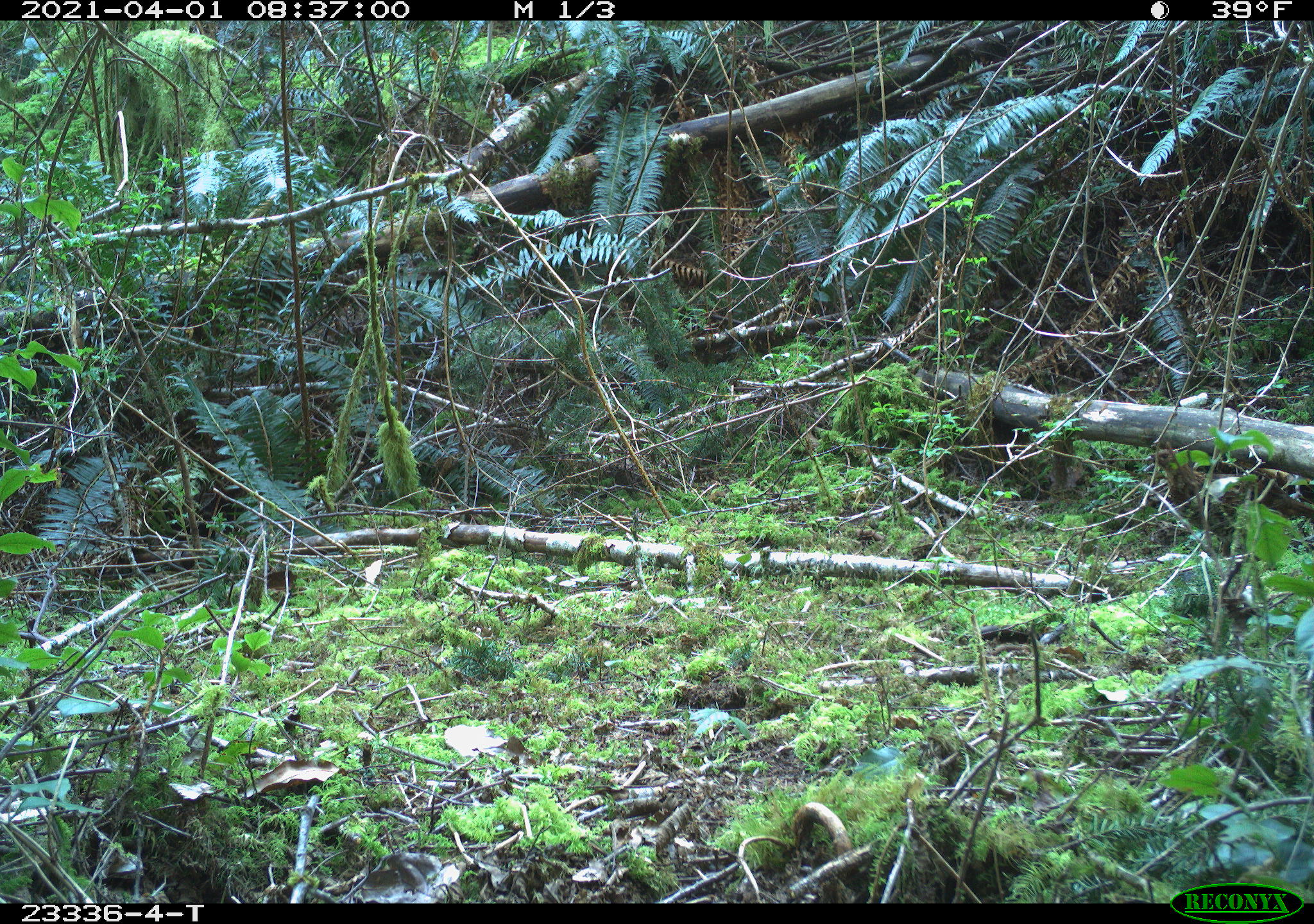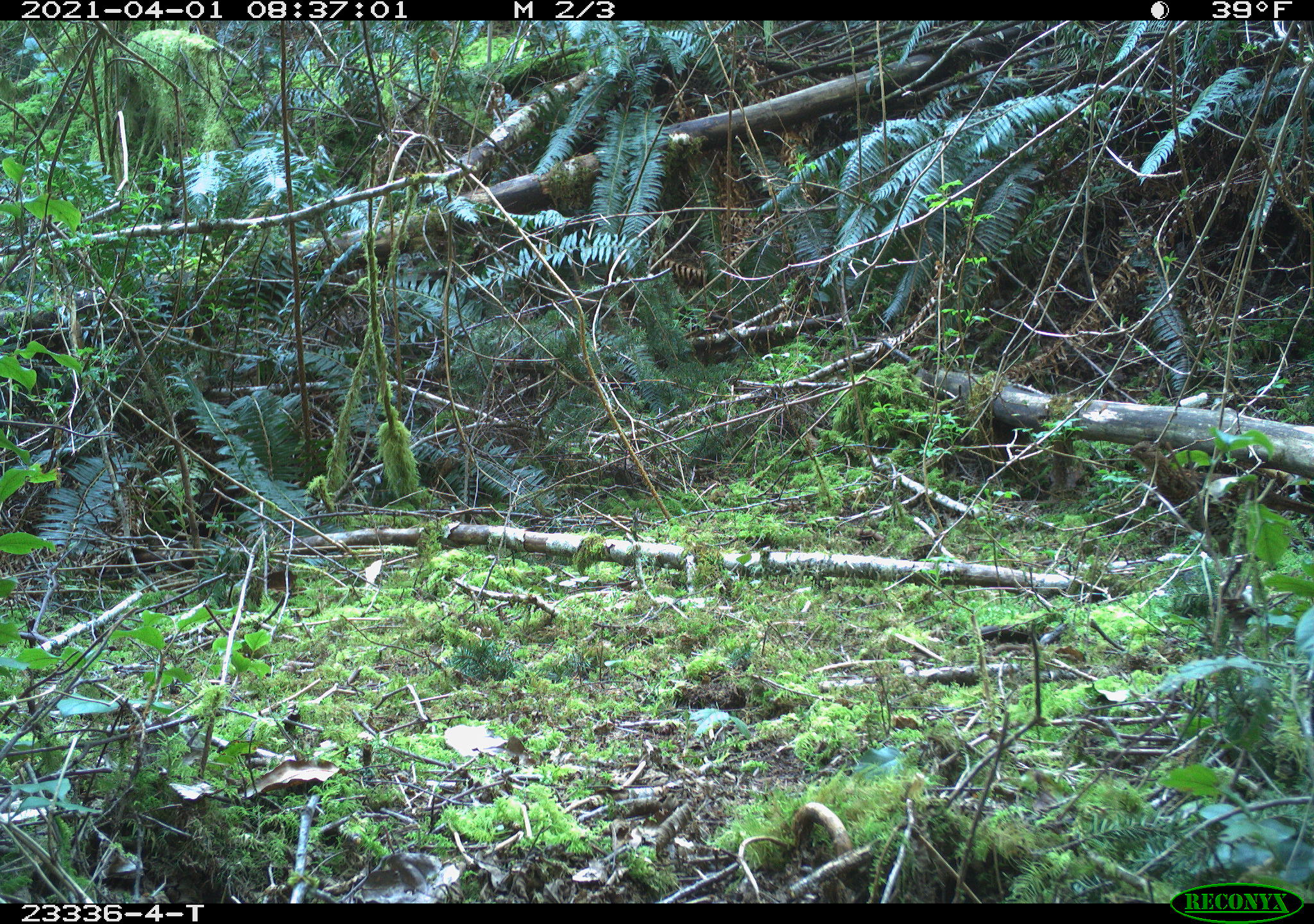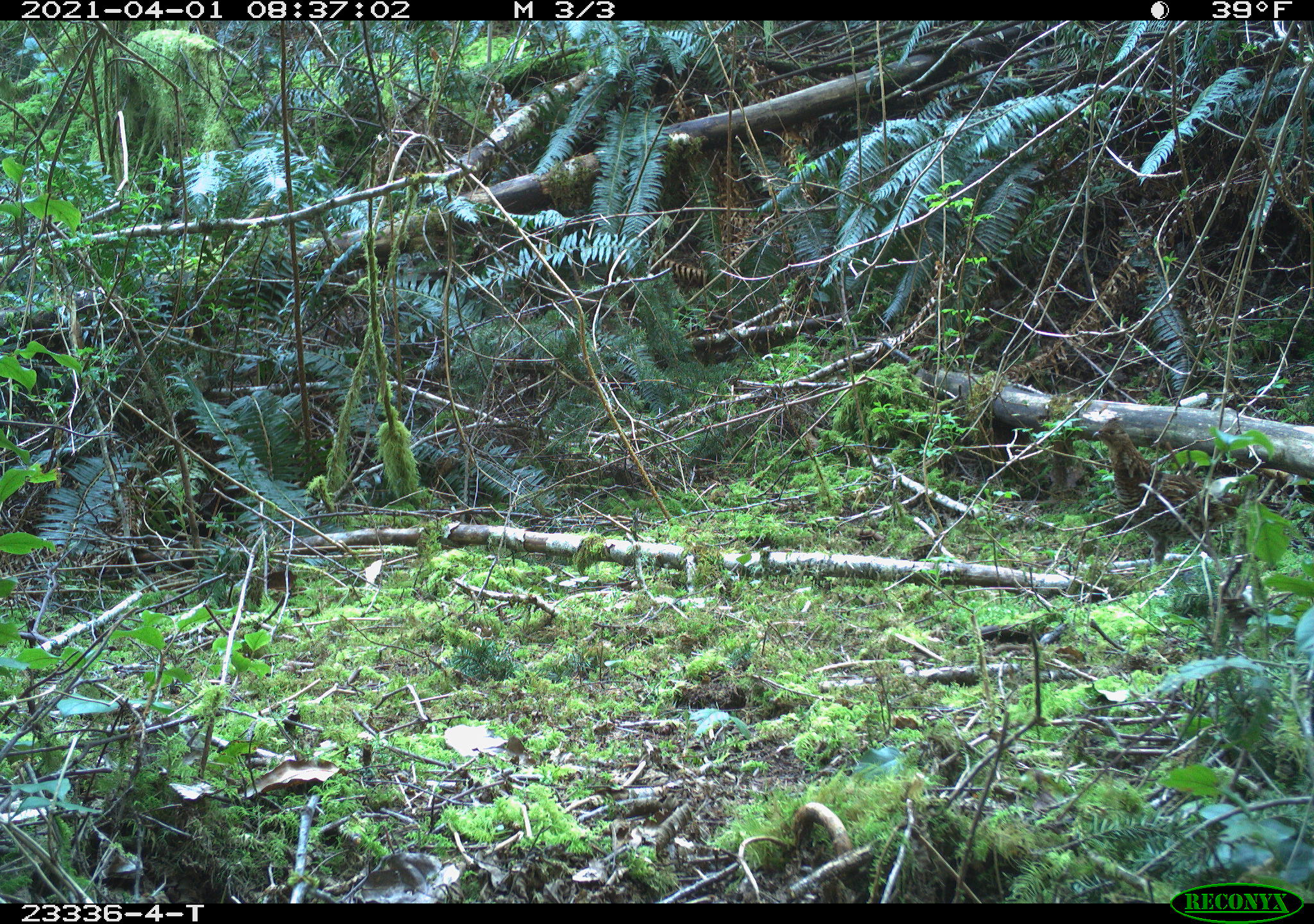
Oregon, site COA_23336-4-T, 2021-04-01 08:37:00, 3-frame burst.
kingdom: Animalia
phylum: Chordata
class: Aves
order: Galliformes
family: Phasianidae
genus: Bonasa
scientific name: Bonasa umbellus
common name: ruffed grouse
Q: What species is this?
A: Ruffed grouse (Bonasa umbellus).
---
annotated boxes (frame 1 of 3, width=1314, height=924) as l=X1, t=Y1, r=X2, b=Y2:
ruffed grouse: l=1143, t=443, r=1273, b=540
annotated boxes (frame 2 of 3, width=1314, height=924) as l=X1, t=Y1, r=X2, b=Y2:
ruffed grouse: l=1123, t=434, r=1308, b=547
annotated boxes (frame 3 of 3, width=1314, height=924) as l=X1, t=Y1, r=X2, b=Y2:
ruffed grouse: l=1090, t=417, r=1273, b=562